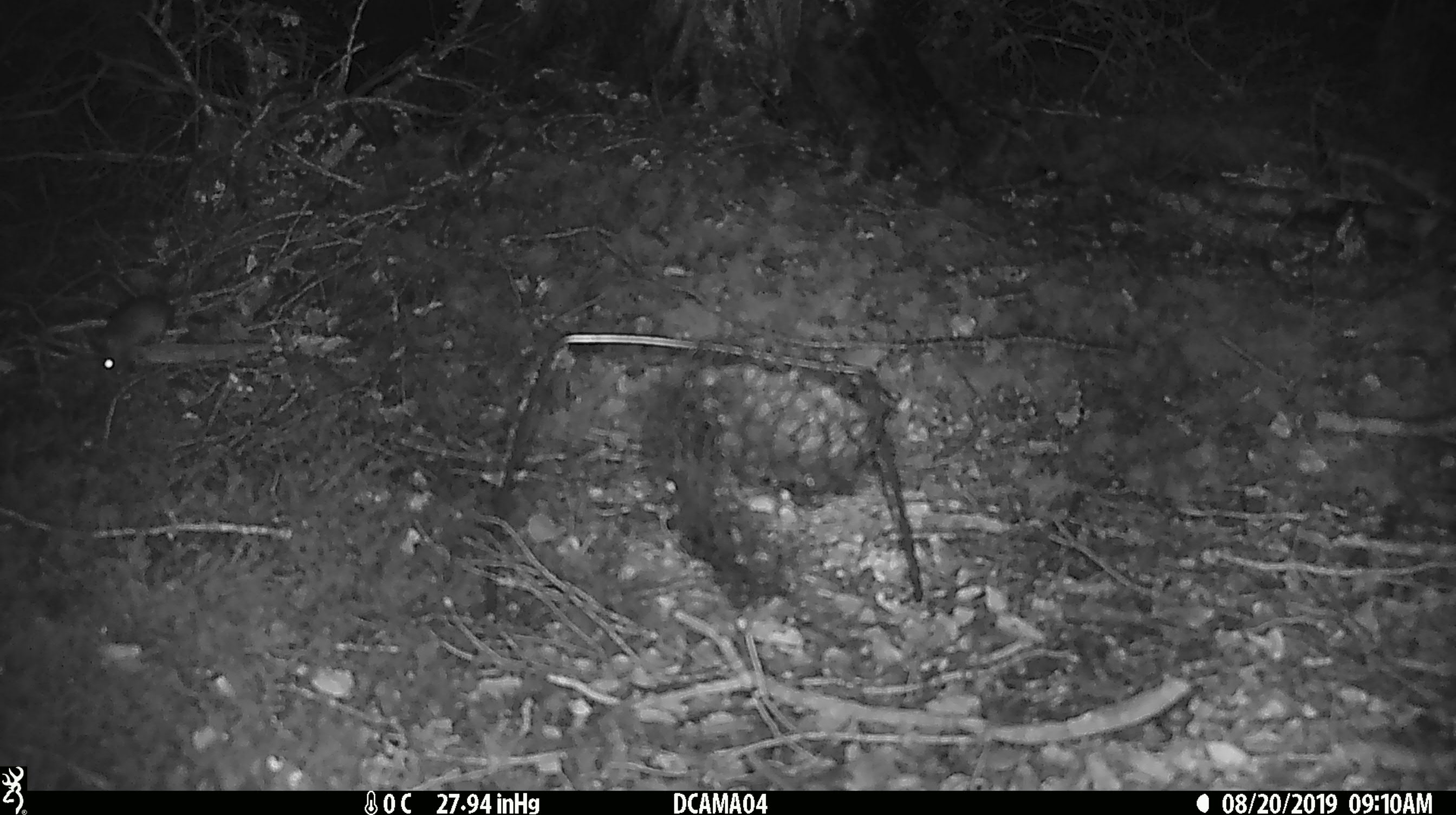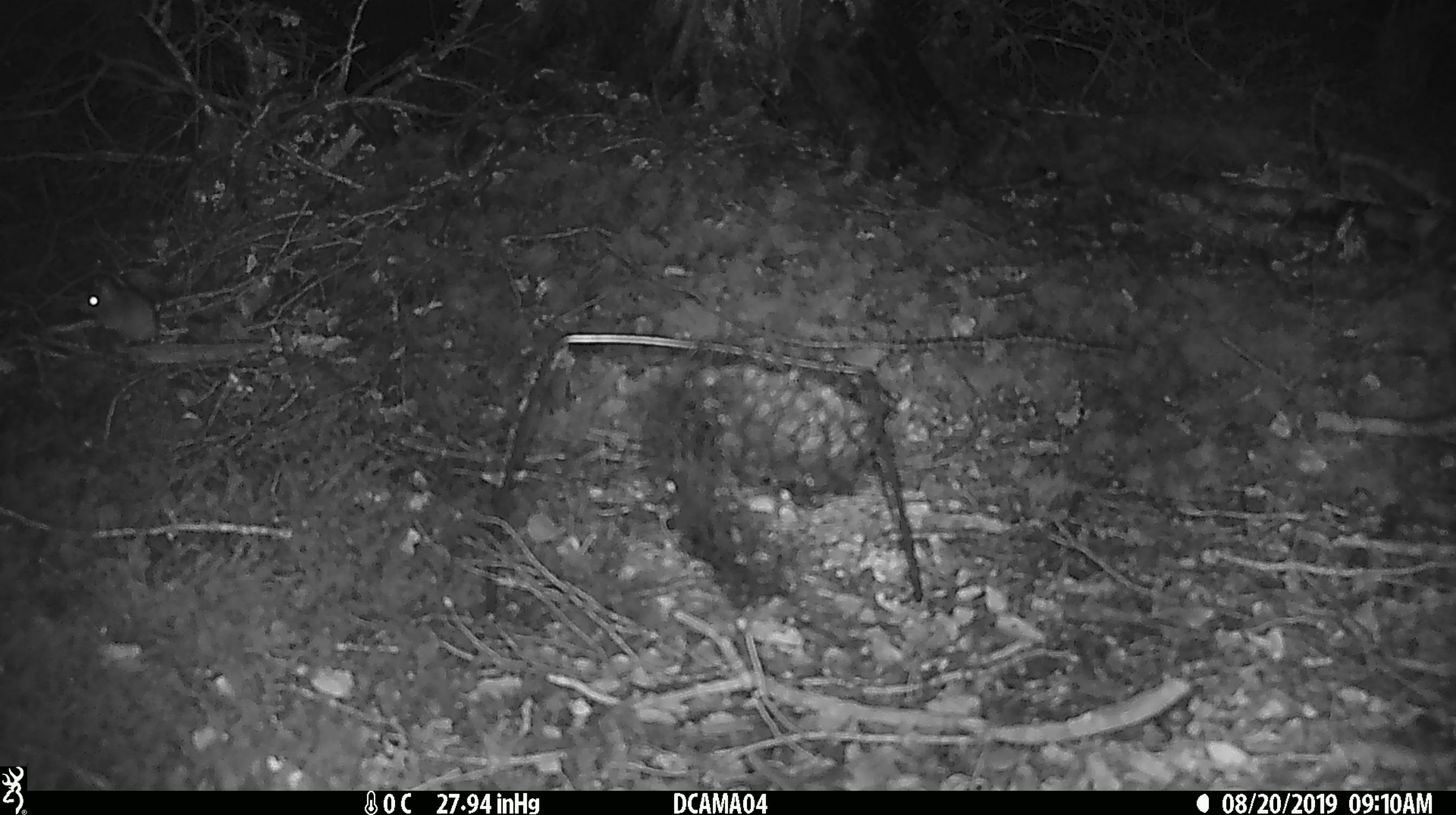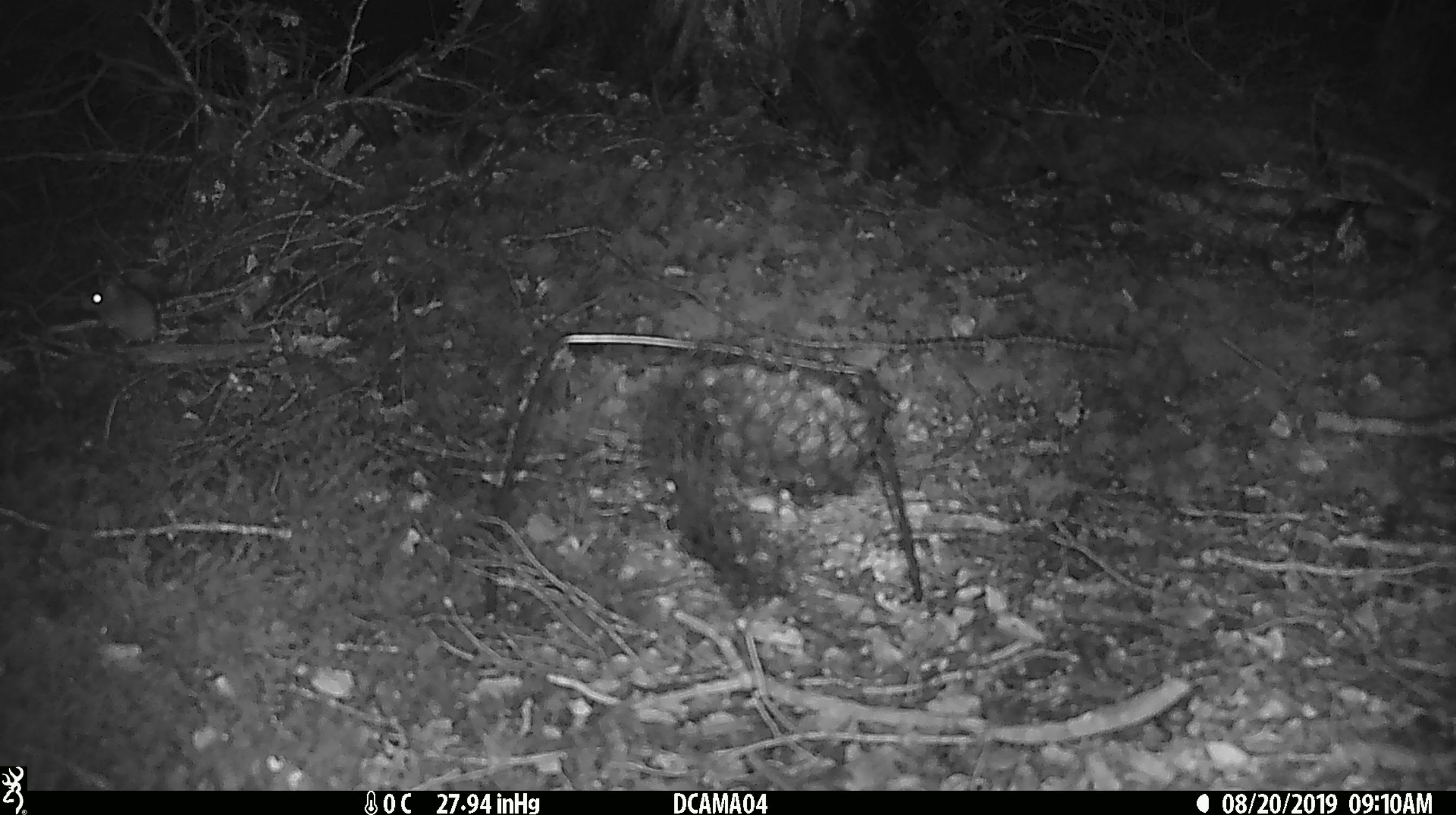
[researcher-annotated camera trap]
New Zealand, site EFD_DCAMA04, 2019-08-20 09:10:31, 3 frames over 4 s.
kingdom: Animalia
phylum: Chordata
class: Mammalia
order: Rodentia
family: Muridae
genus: Mus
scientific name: Mus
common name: mouse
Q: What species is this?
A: Mouse (Mus).